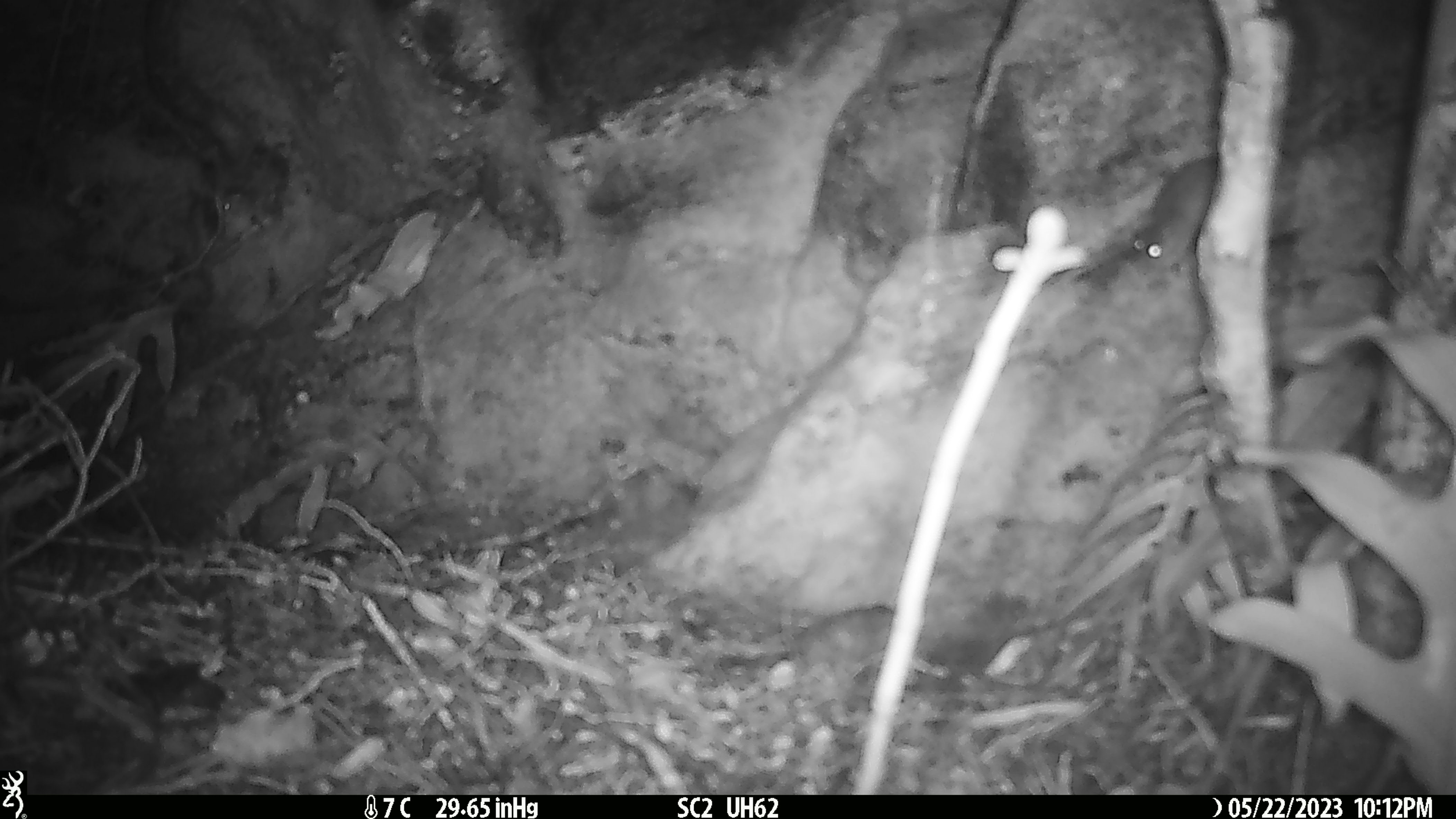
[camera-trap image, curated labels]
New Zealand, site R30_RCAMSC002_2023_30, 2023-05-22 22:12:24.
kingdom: Animalia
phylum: Chordata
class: Mammalia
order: Rodentia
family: Muridae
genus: Mus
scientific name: Mus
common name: mouse